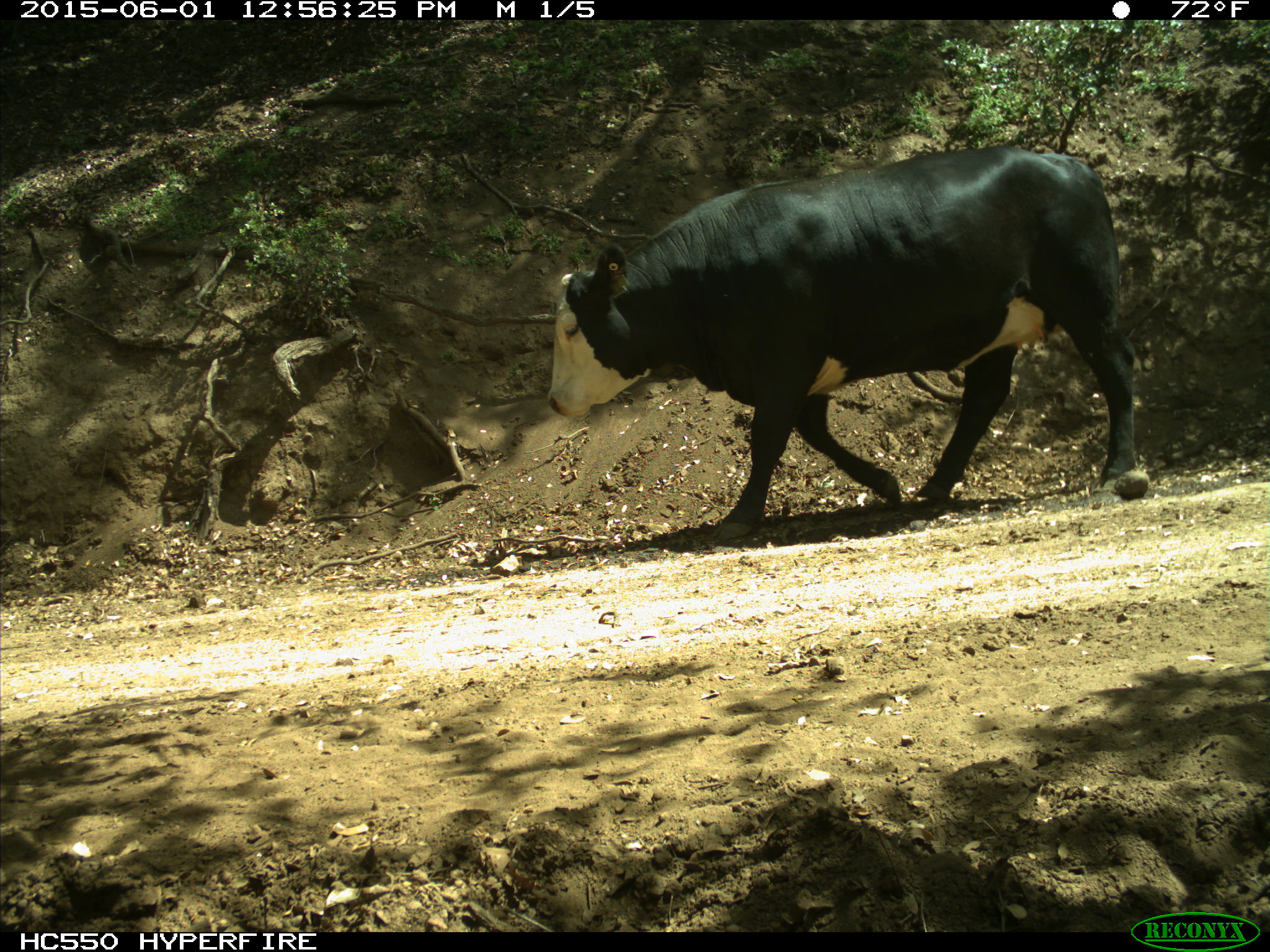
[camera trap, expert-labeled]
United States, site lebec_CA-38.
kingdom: Animalia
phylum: Chordata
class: Mammalia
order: Artiodactyla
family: Bovidae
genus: Bos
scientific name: Bos taurus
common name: domestic cow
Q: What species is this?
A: Bos taurus (domestic cow).